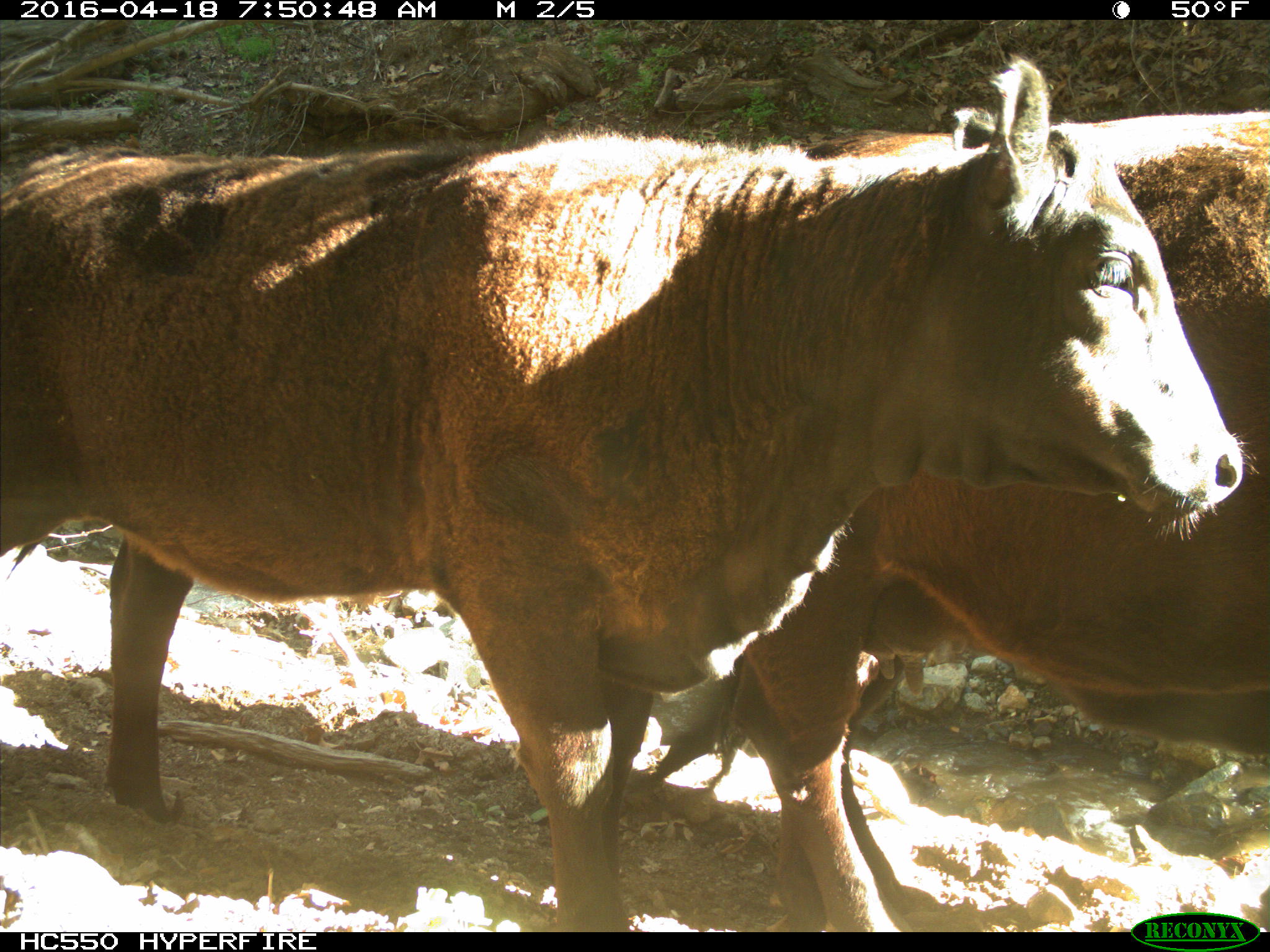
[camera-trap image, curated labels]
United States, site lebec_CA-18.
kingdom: Animalia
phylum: Chordata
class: Mammalia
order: Artiodactyla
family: Bovidae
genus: Bos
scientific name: Bos taurus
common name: domestic cow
Bos taurus (domestic cow).